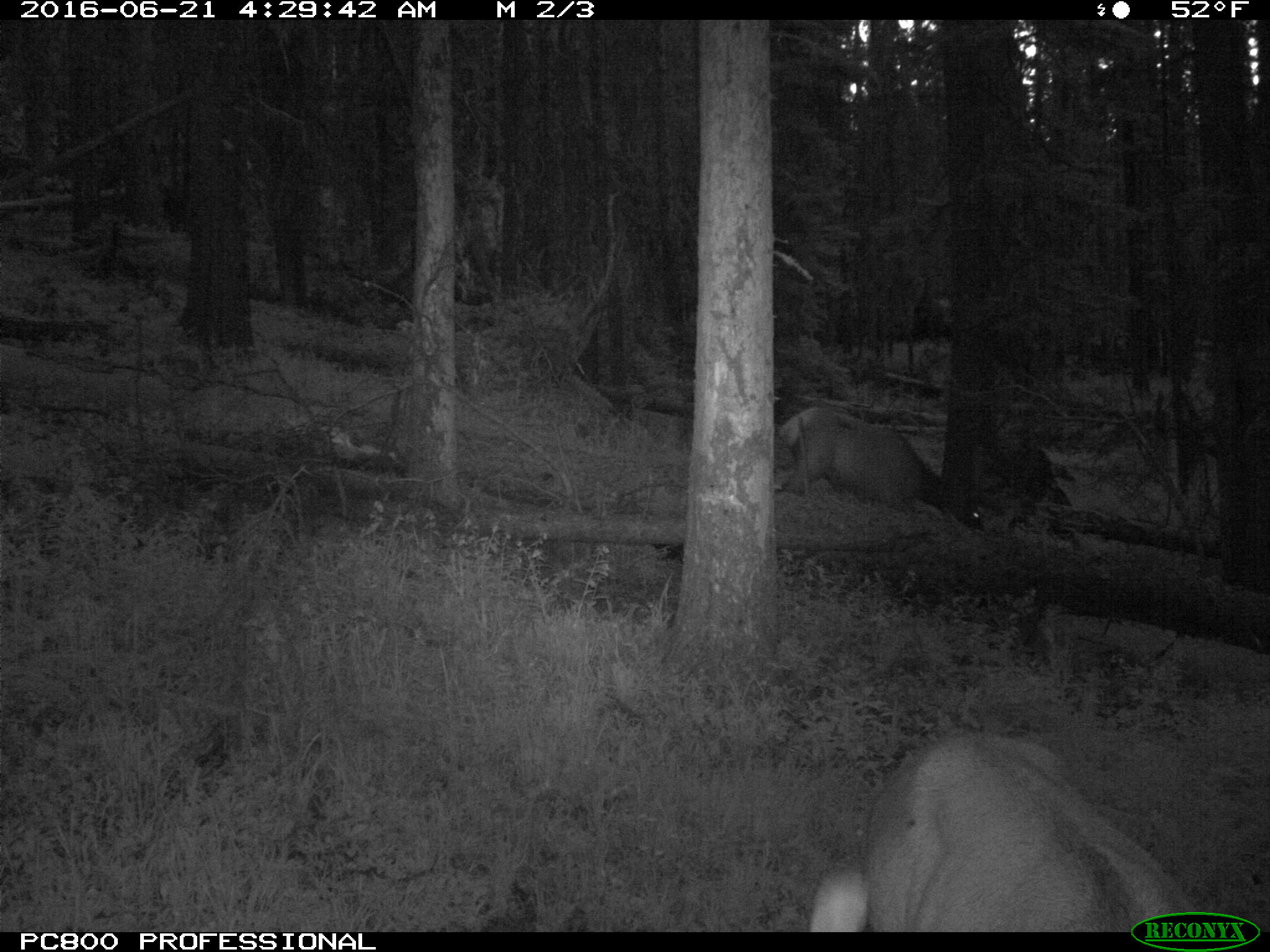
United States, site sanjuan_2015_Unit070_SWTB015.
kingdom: Animalia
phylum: Chordata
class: Mammalia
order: Artiodactyla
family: Cervidae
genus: Cervus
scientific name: Cervus elaphus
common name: red deer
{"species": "Cervus elaphus (red deer)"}